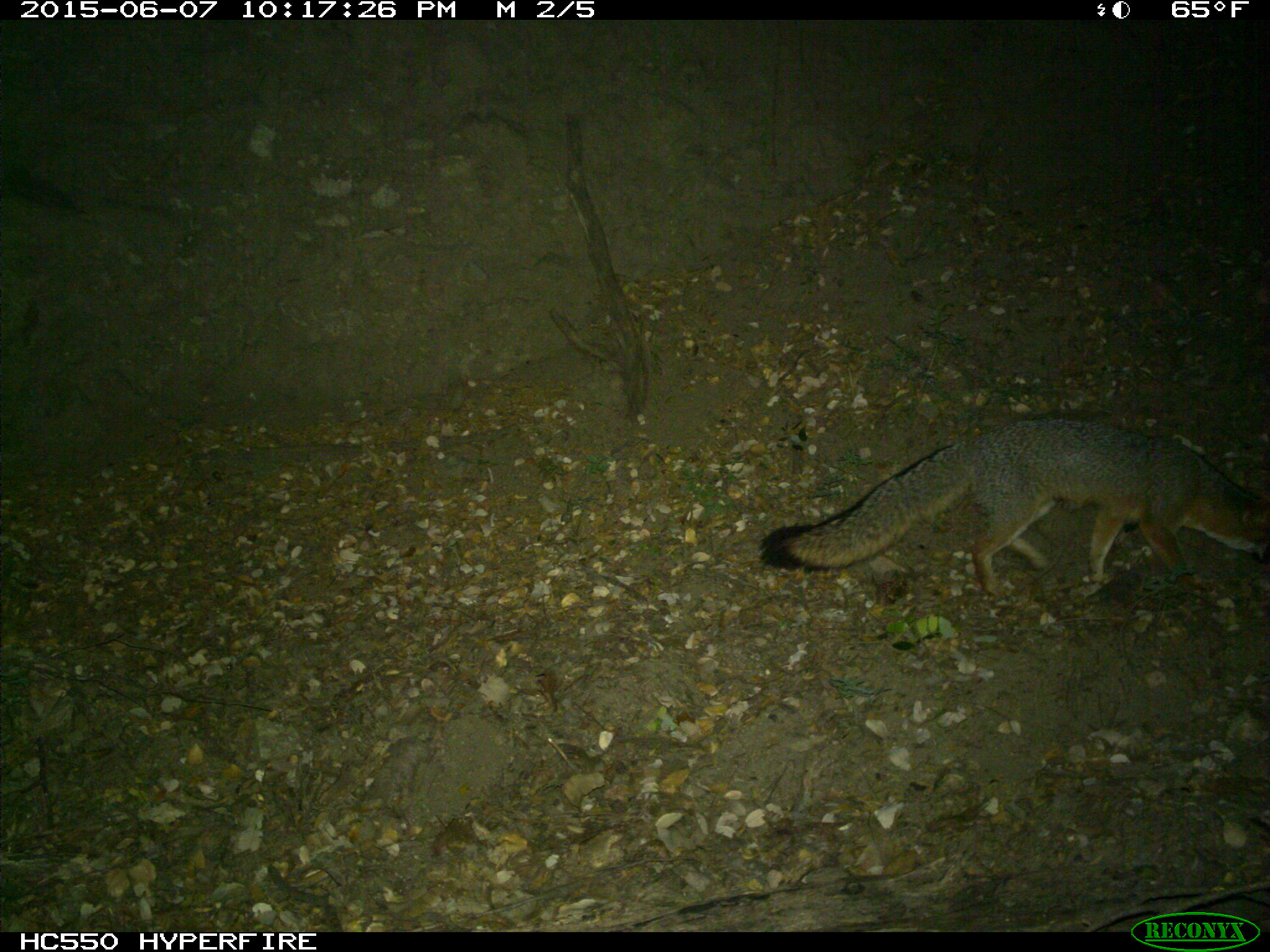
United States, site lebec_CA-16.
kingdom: Animalia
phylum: Chordata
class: Mammalia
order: Carnivora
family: Canidae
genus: Urocyon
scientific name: Urocyon cinereoargenteus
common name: gray fox